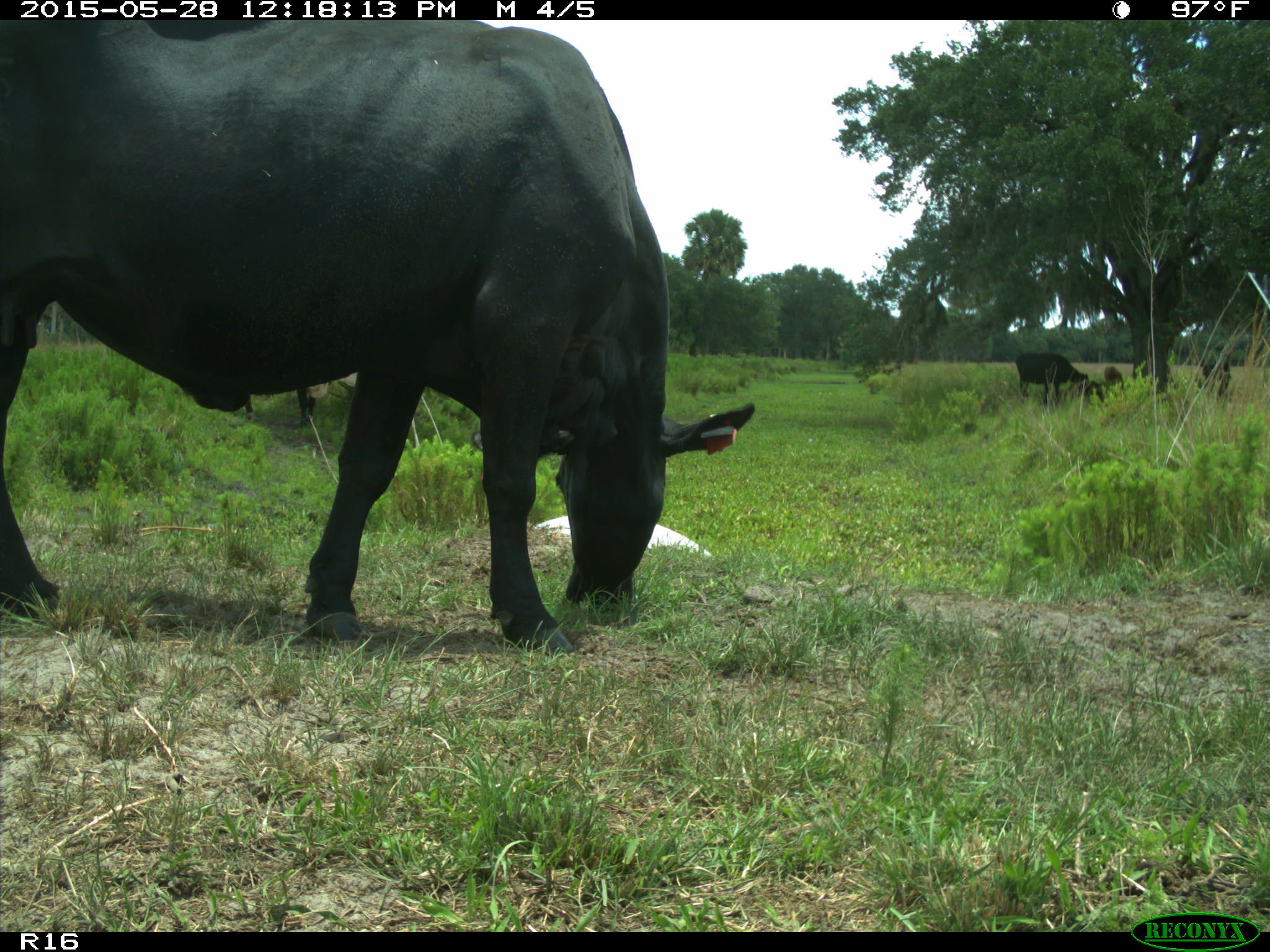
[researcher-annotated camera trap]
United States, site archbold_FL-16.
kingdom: Animalia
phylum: Chordata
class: Mammalia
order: Artiodactyla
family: Bovidae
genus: Bos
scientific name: Bos taurus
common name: domestic cow